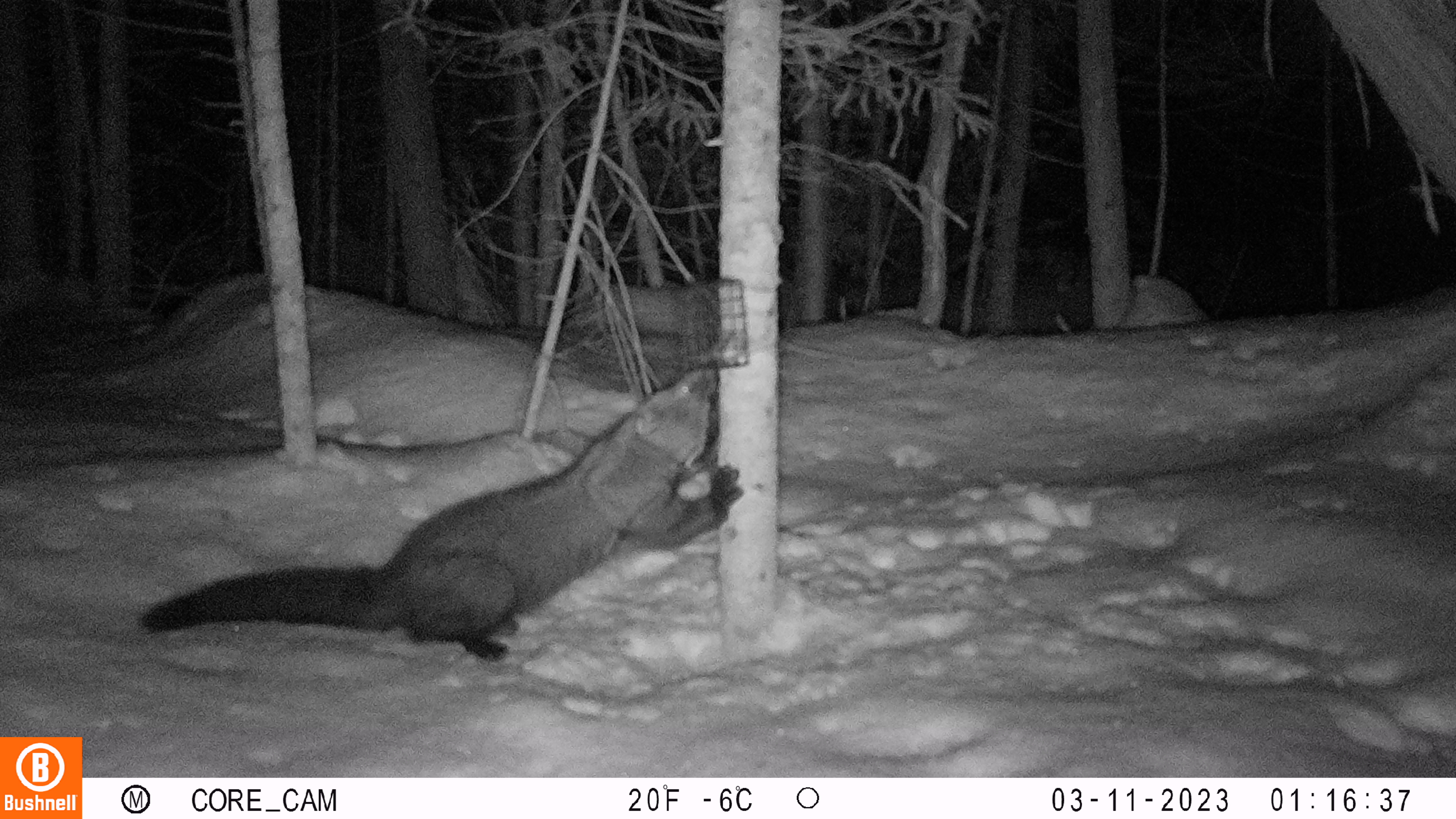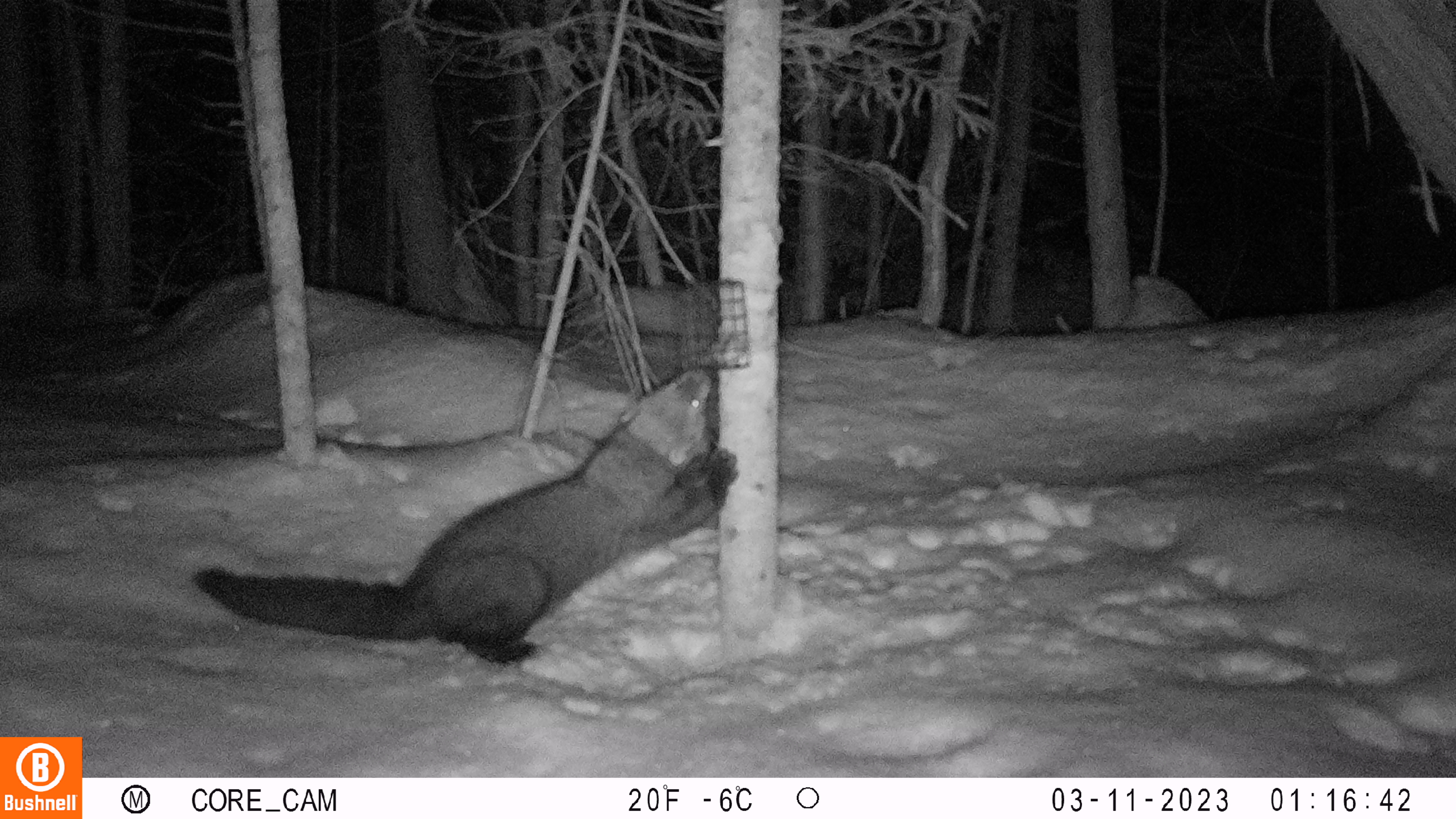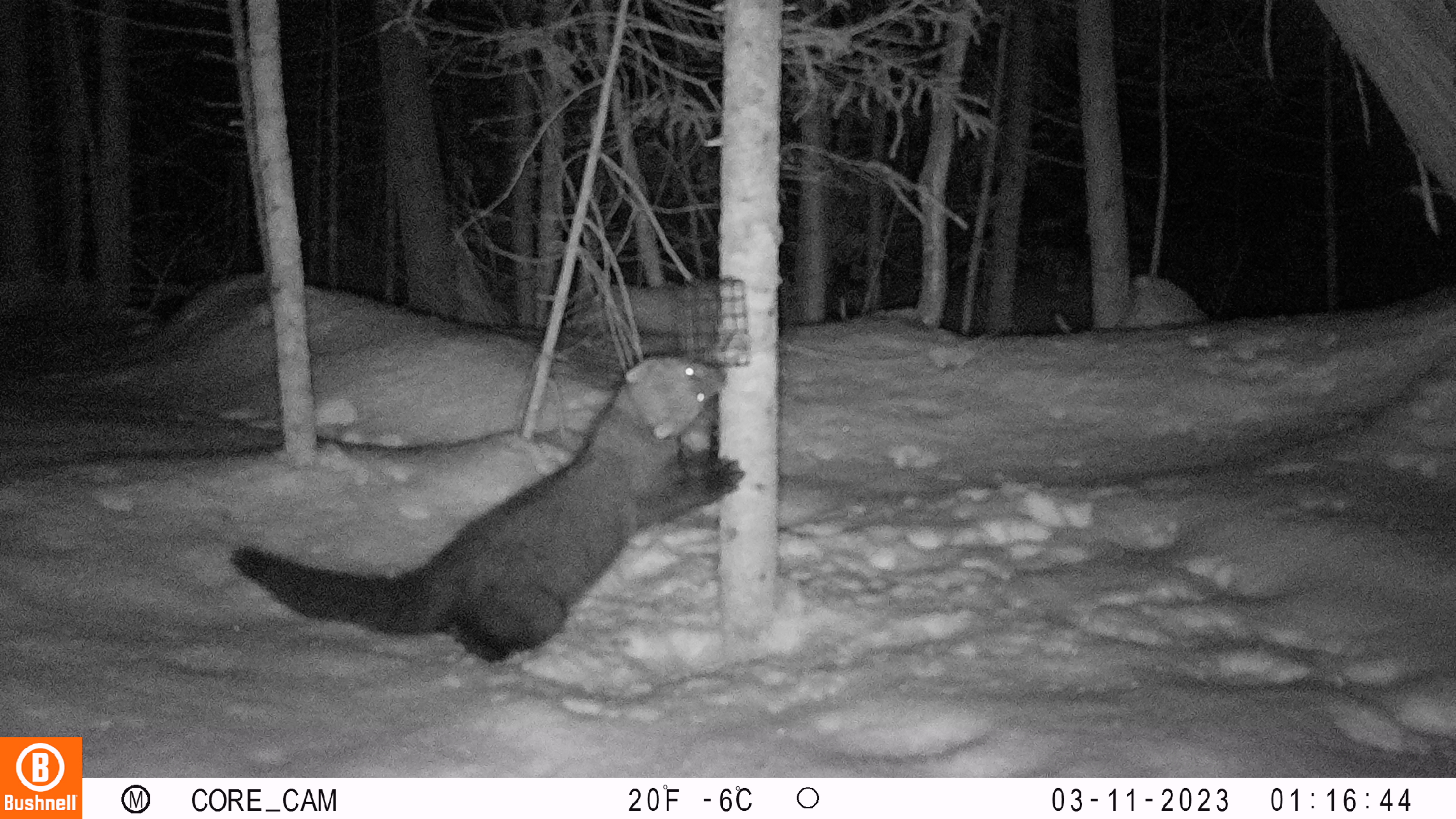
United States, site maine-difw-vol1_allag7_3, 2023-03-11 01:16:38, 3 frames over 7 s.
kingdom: Animalia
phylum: Chordata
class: Mammalia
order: Carnivora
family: Mustelidae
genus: Pekania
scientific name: Pekania pennanti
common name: fisher